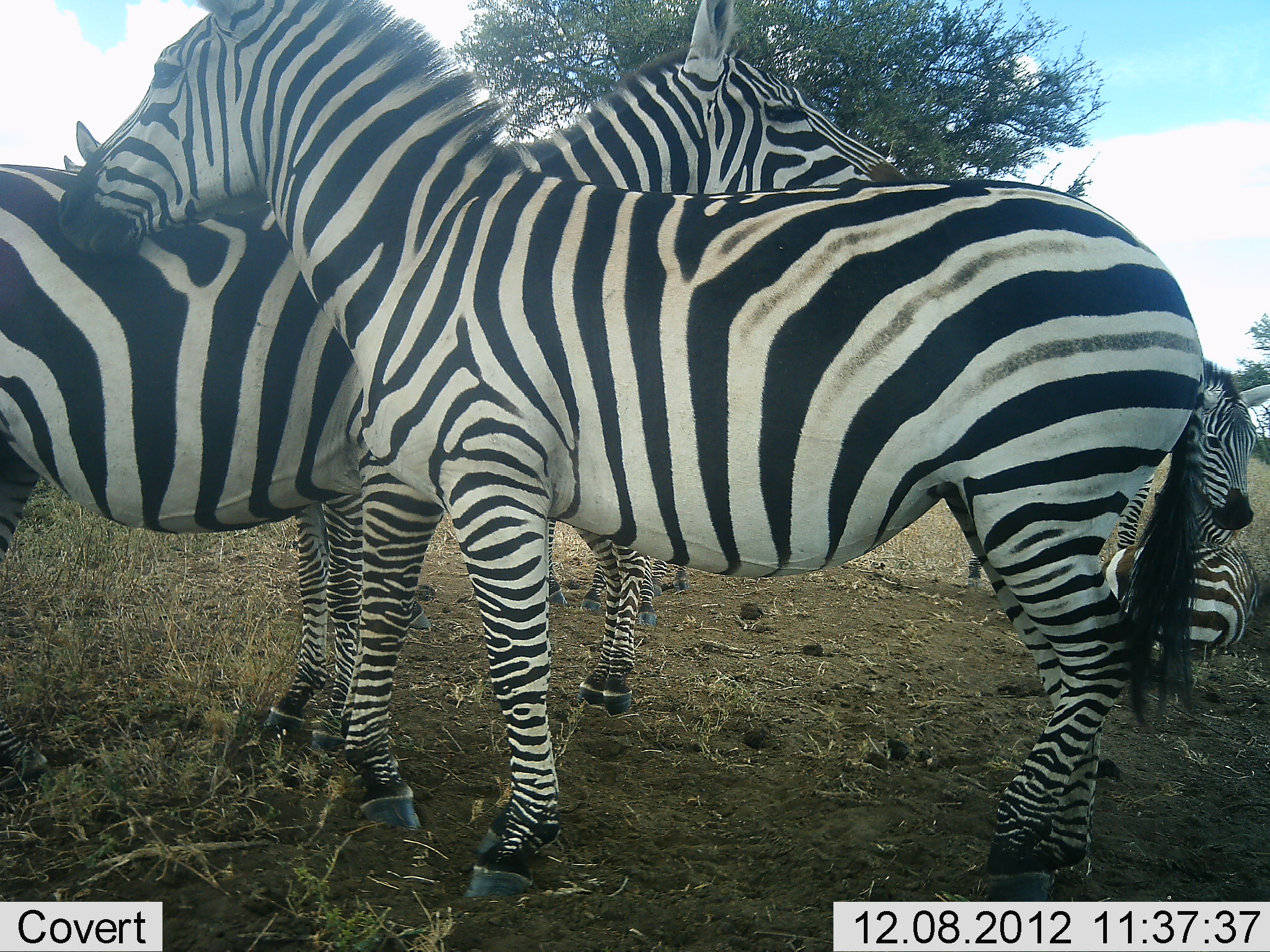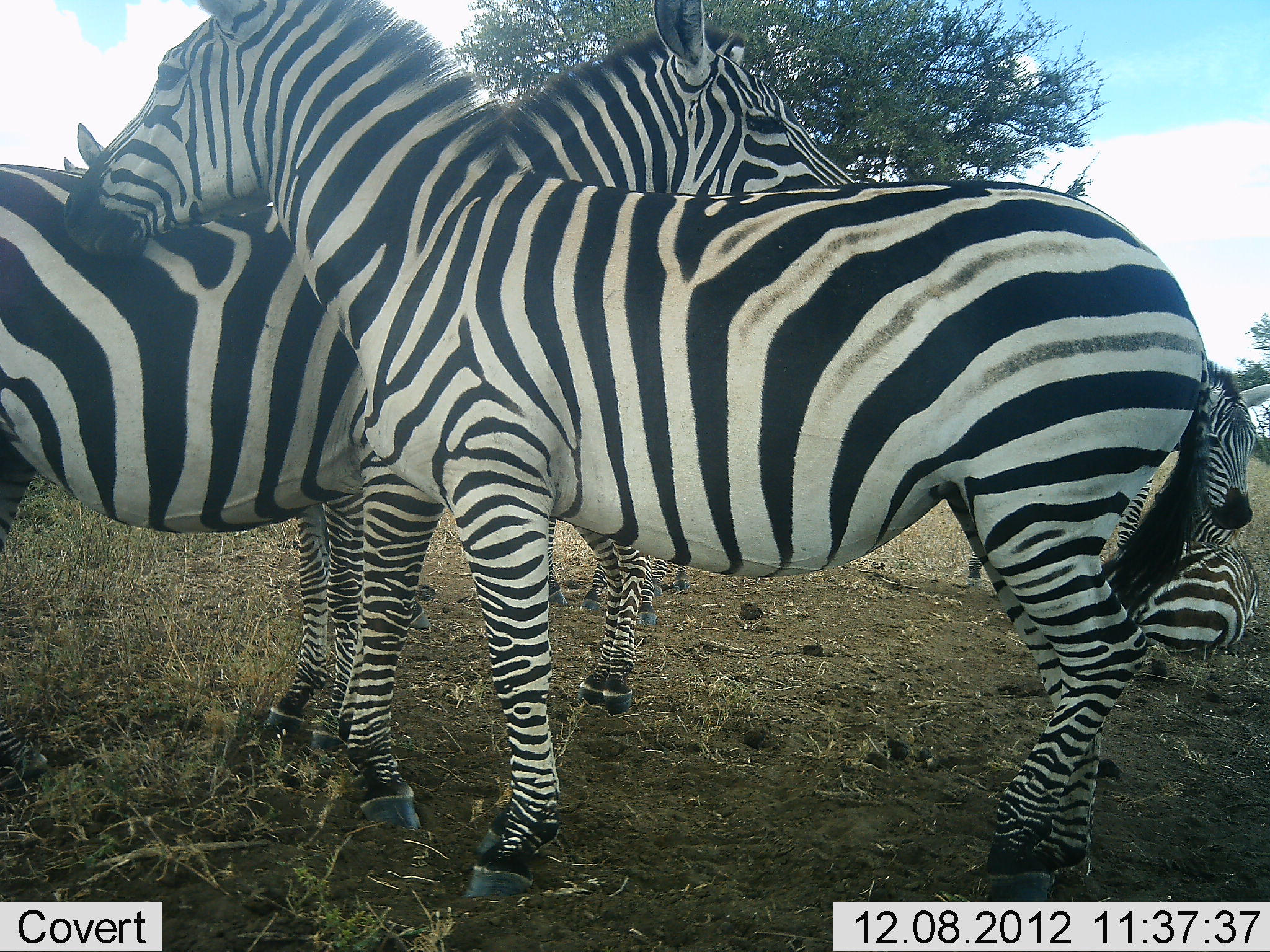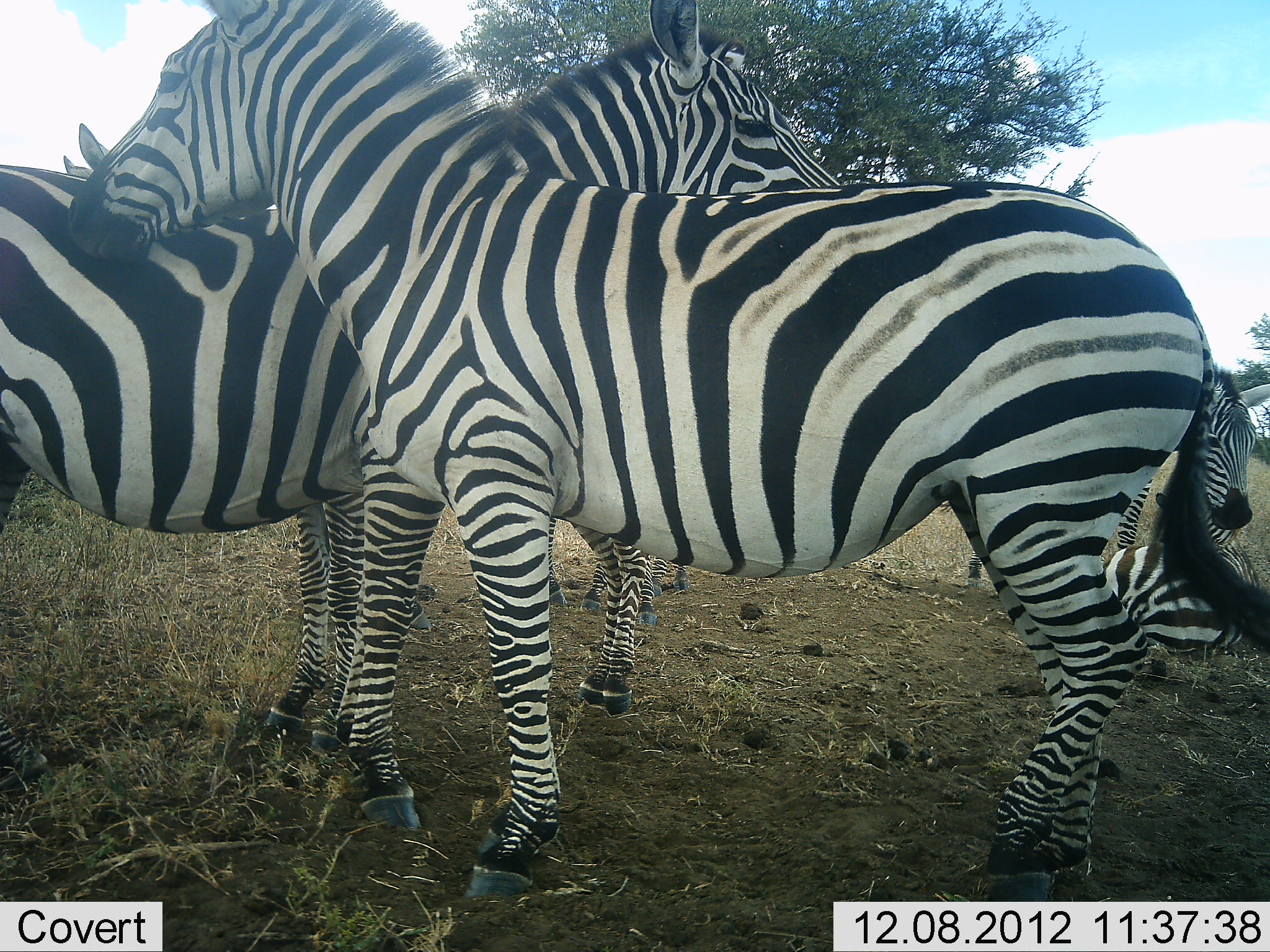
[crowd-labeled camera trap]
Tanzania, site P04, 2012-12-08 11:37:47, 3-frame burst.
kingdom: Animalia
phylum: Chordata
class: Mammalia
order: Perissodactyla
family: Equidae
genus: Equus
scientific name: Equus quagga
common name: plains zebra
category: zebra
Zebra (plains zebra) (Equus quagga), count 5. Behavior (volunteer vote fractions): standing 70%, resting 70%, moving 0%, interacting 50%. Young present (vote fraction): 20%. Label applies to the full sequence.